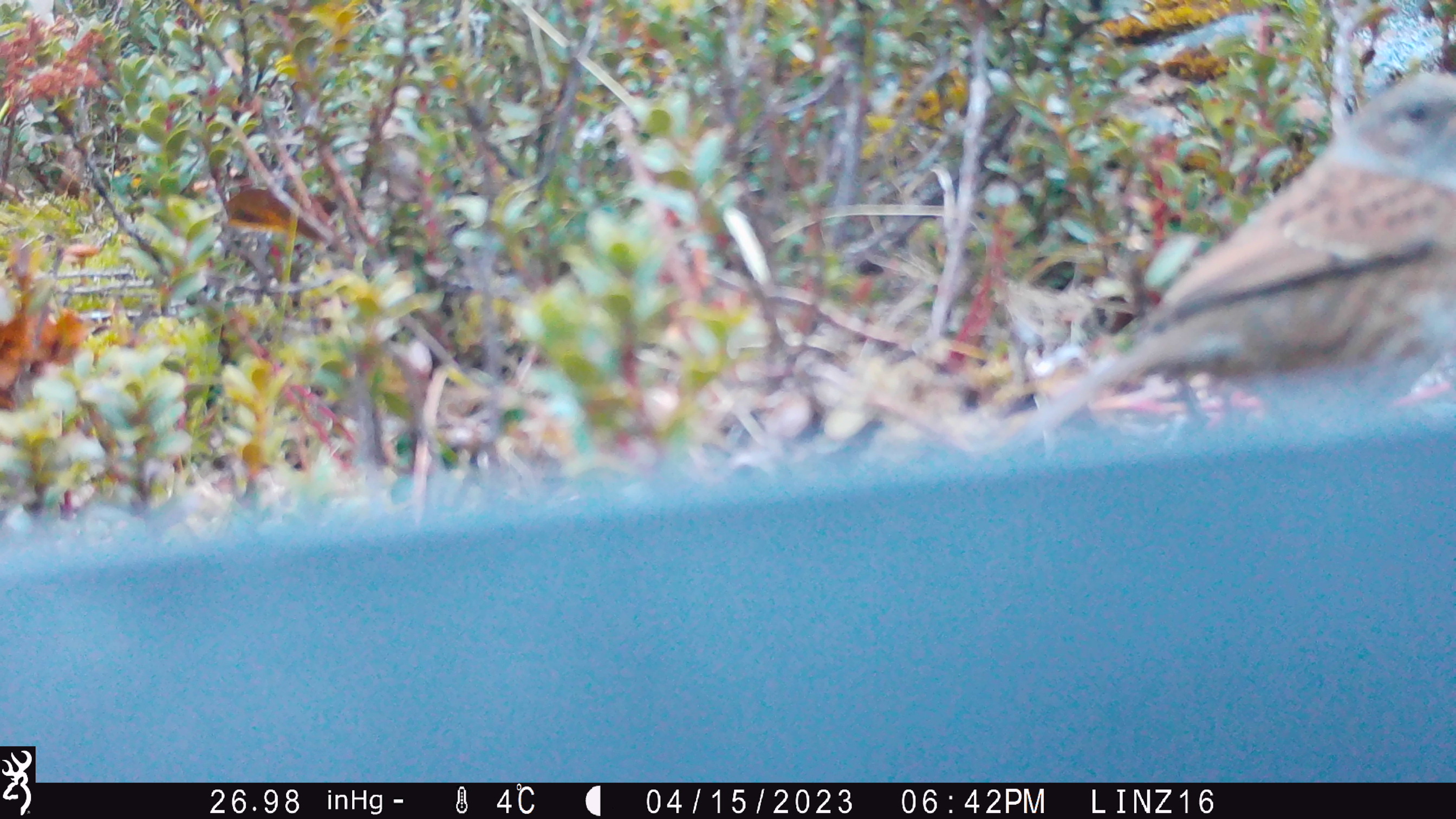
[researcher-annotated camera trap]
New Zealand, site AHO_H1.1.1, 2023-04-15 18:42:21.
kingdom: Animalia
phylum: Chordata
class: Aves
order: Passeriformes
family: Prunellidae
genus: Prunella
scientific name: Prunella modularis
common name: dunnock